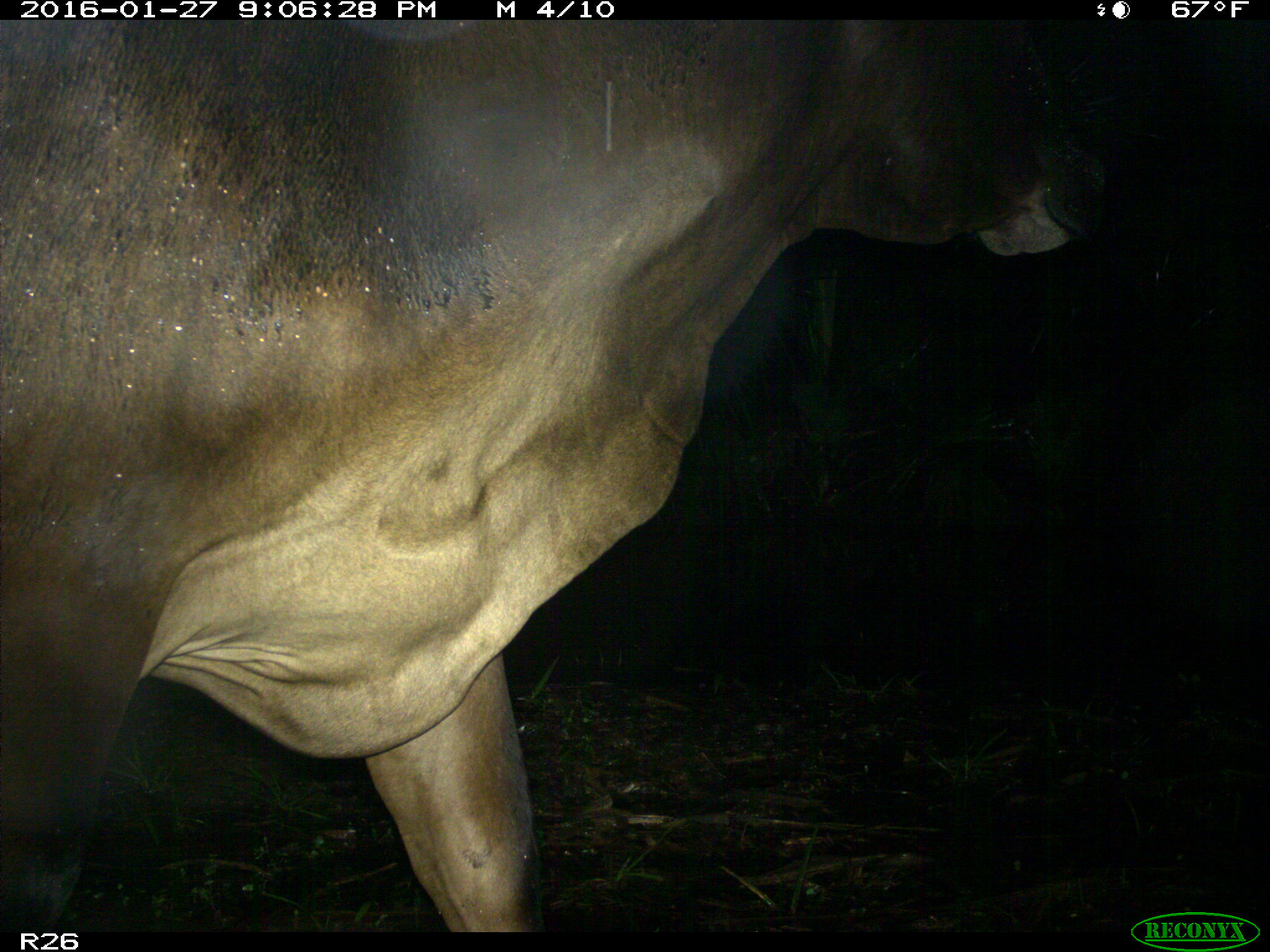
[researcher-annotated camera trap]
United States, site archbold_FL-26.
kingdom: Animalia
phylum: Chordata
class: Mammalia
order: Artiodactyla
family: Bovidae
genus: Bos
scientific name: Bos taurus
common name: domestic cow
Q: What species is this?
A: Bos taurus (domestic cow).